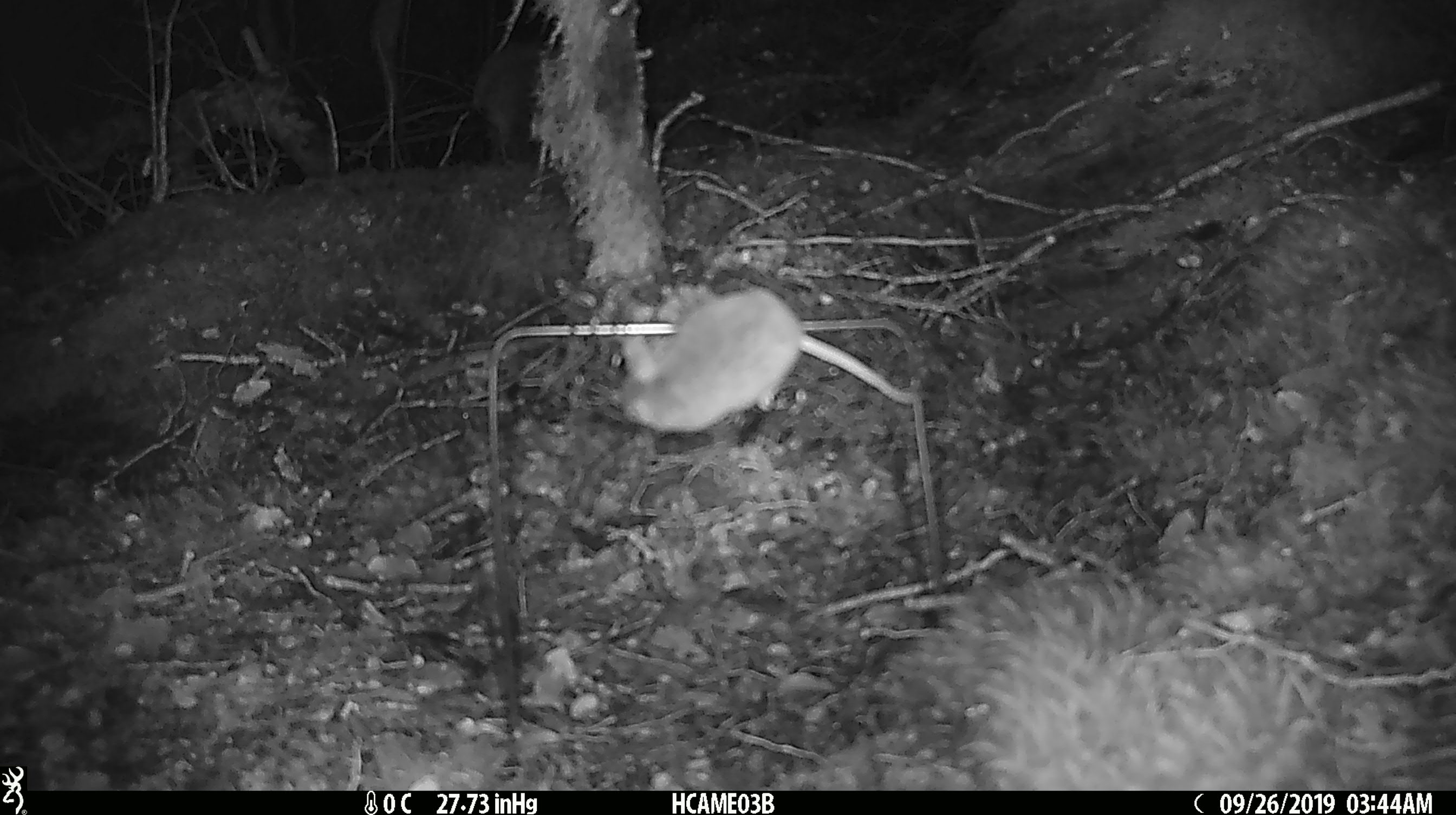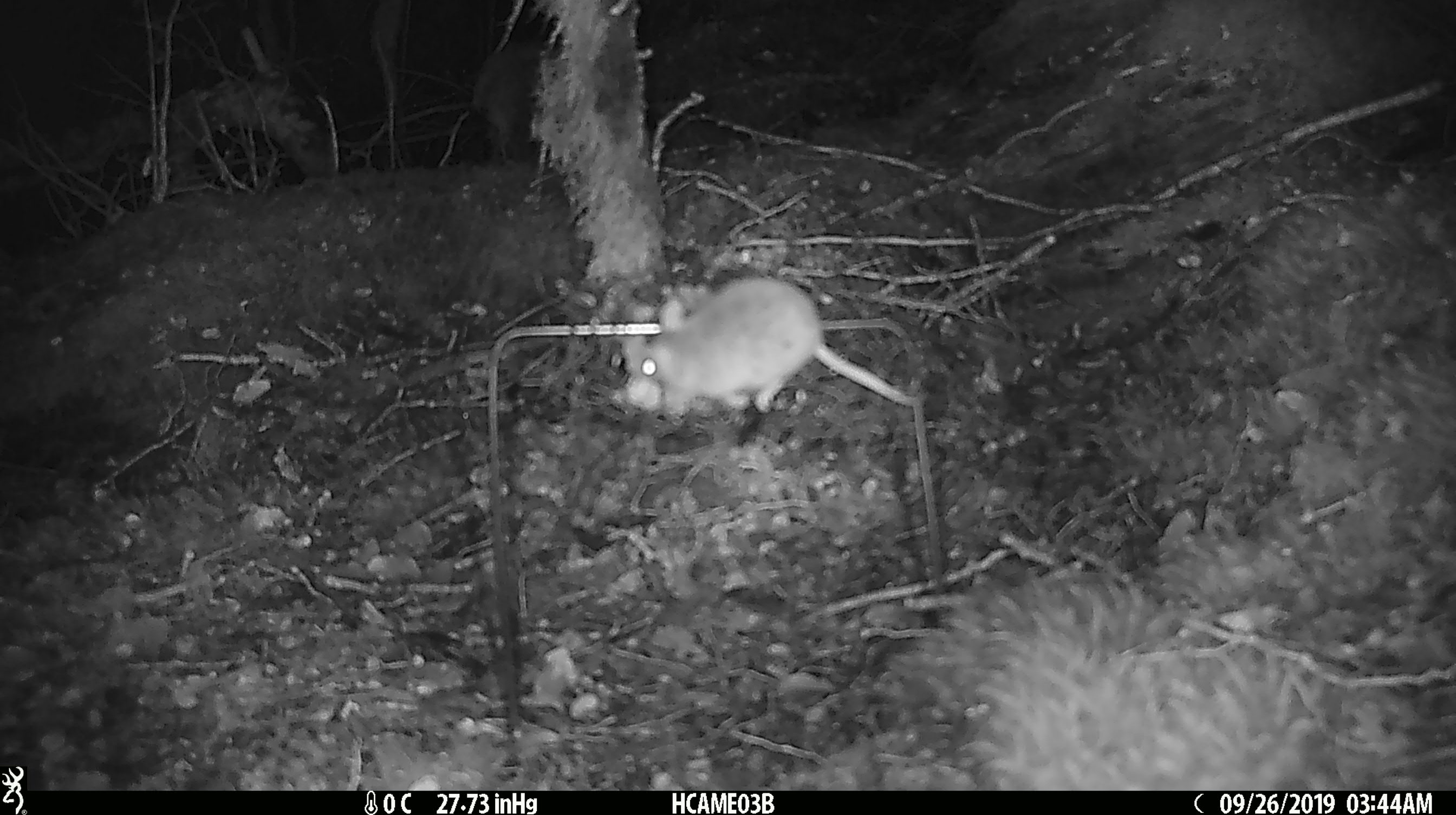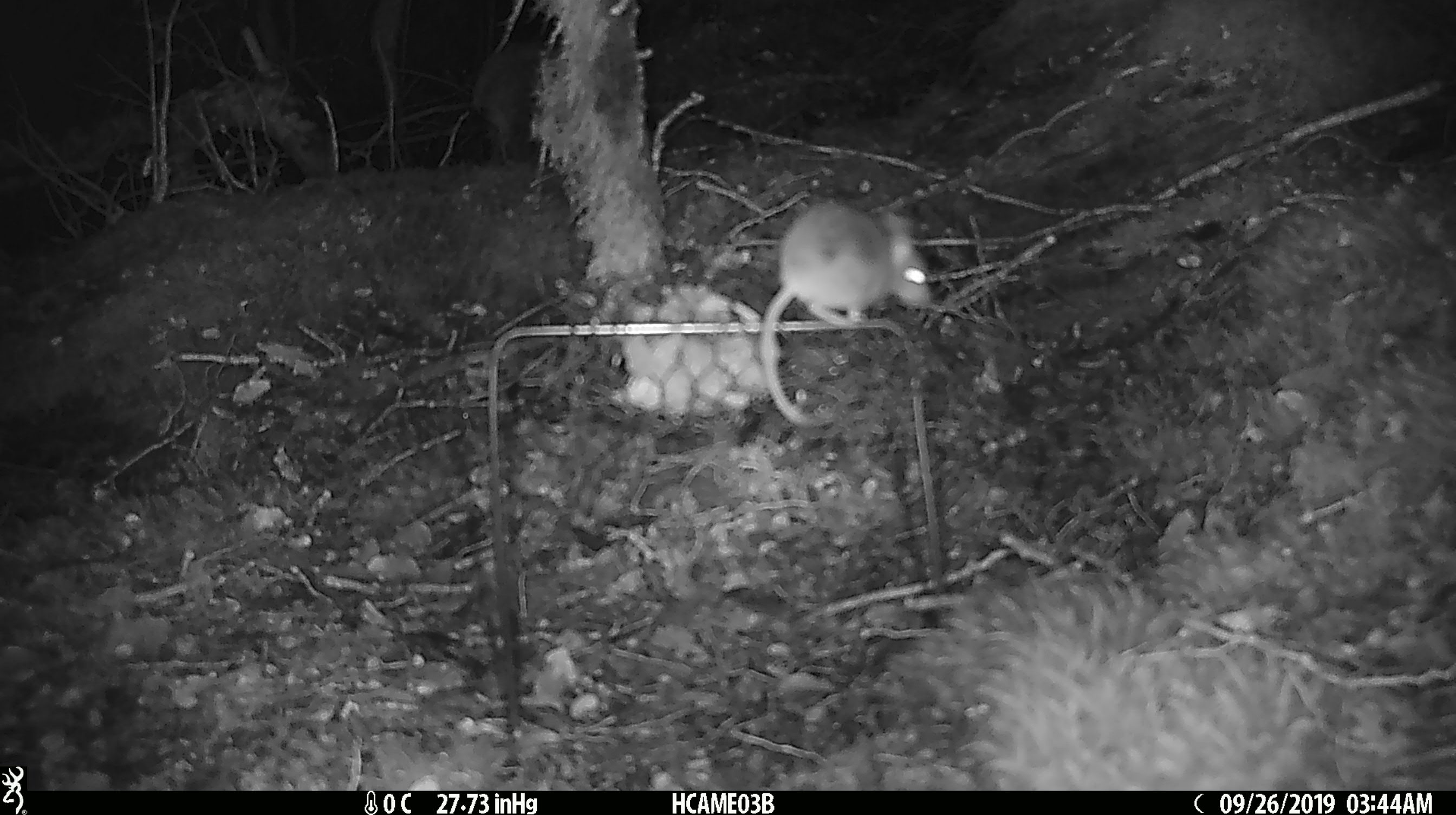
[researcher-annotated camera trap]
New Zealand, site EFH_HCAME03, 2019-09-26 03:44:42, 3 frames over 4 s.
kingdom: Animalia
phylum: Chordata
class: Mammalia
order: Rodentia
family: Muridae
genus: Mus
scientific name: Mus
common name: mouse